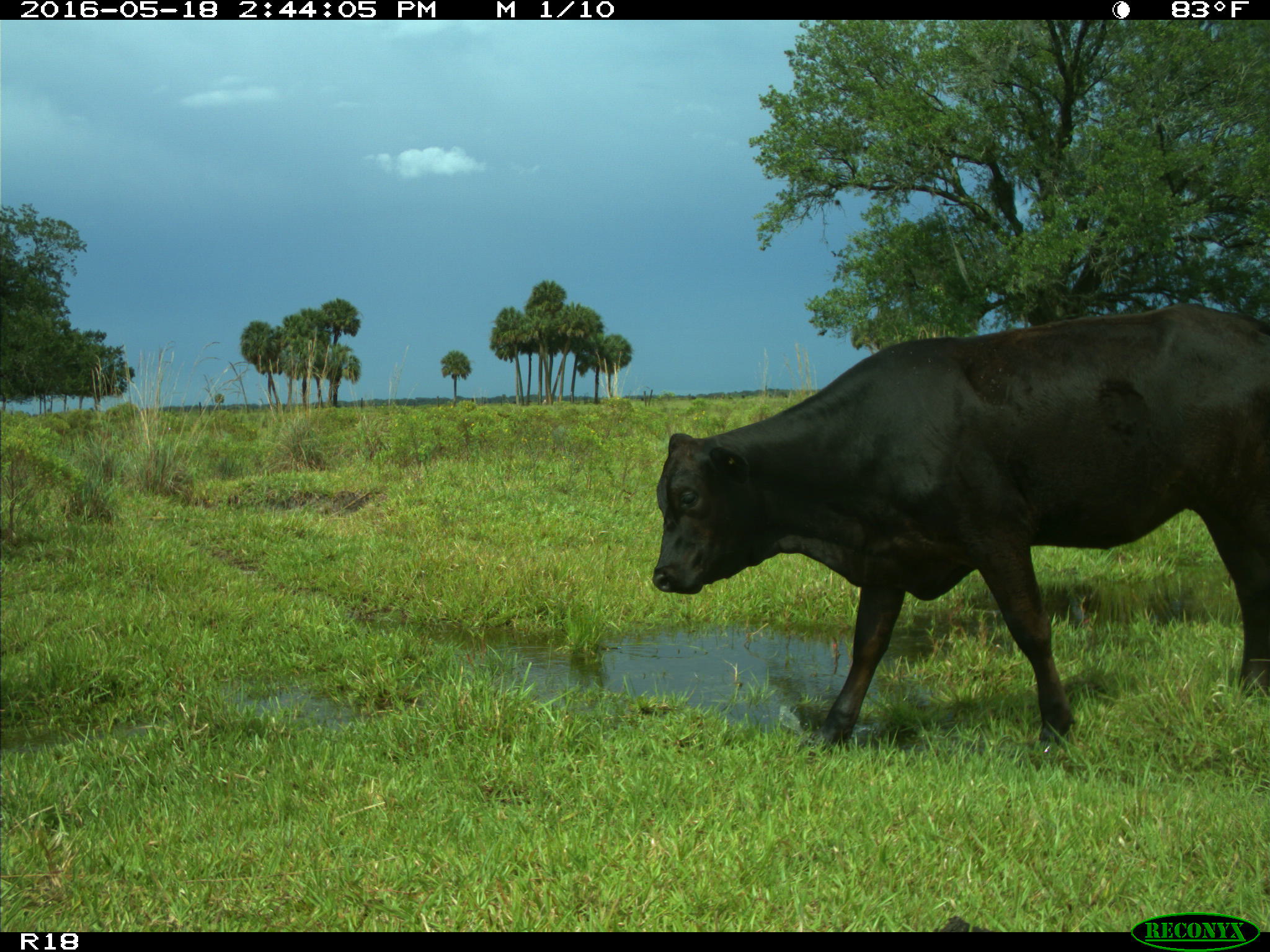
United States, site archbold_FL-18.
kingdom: Animalia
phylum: Chordata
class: Mammalia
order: Artiodactyla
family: Bovidae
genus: Bos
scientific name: Bos taurus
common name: domestic cow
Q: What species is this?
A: Bos taurus (domestic cow).